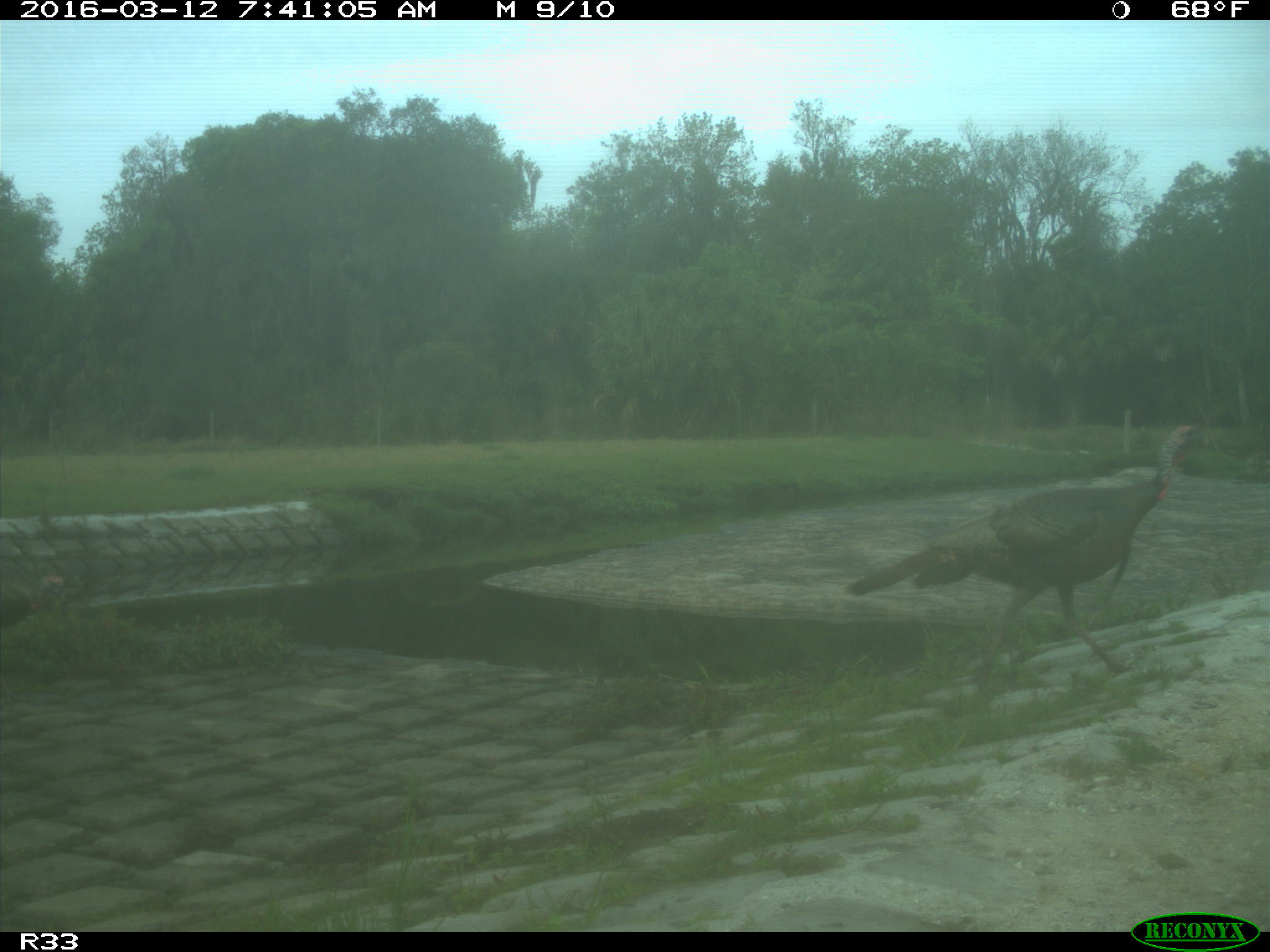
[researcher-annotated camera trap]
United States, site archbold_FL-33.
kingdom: Animalia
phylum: Chordata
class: Aves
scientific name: Aves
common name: birds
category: unidentified bird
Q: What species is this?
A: Unidentified bird (birds) (Aves).